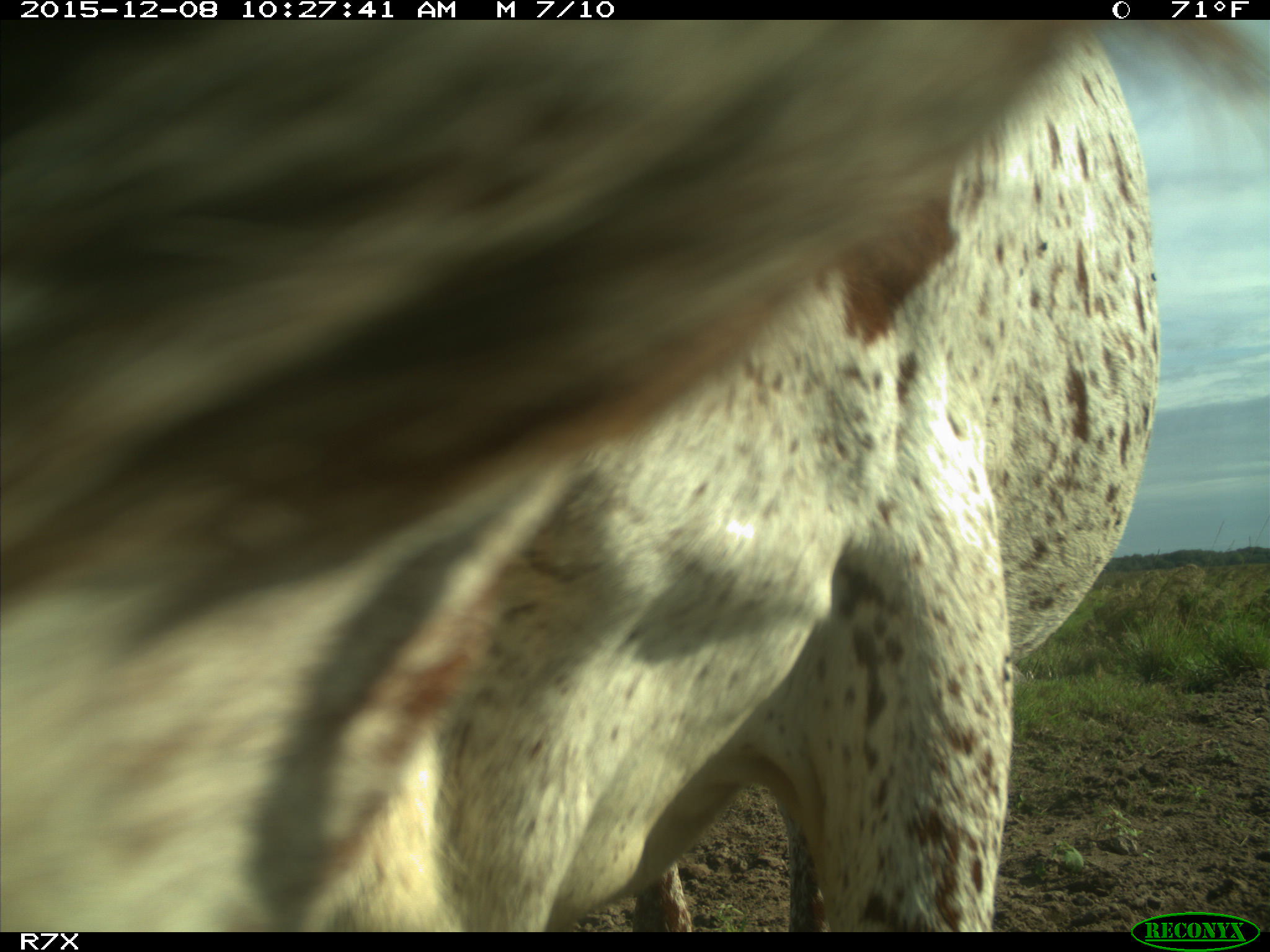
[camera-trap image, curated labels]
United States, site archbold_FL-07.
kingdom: Animalia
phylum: Chordata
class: Mammalia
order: Artiodactyla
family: Bovidae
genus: Bos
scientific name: Bos taurus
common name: domestic cow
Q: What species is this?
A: Bos taurus (domestic cow).